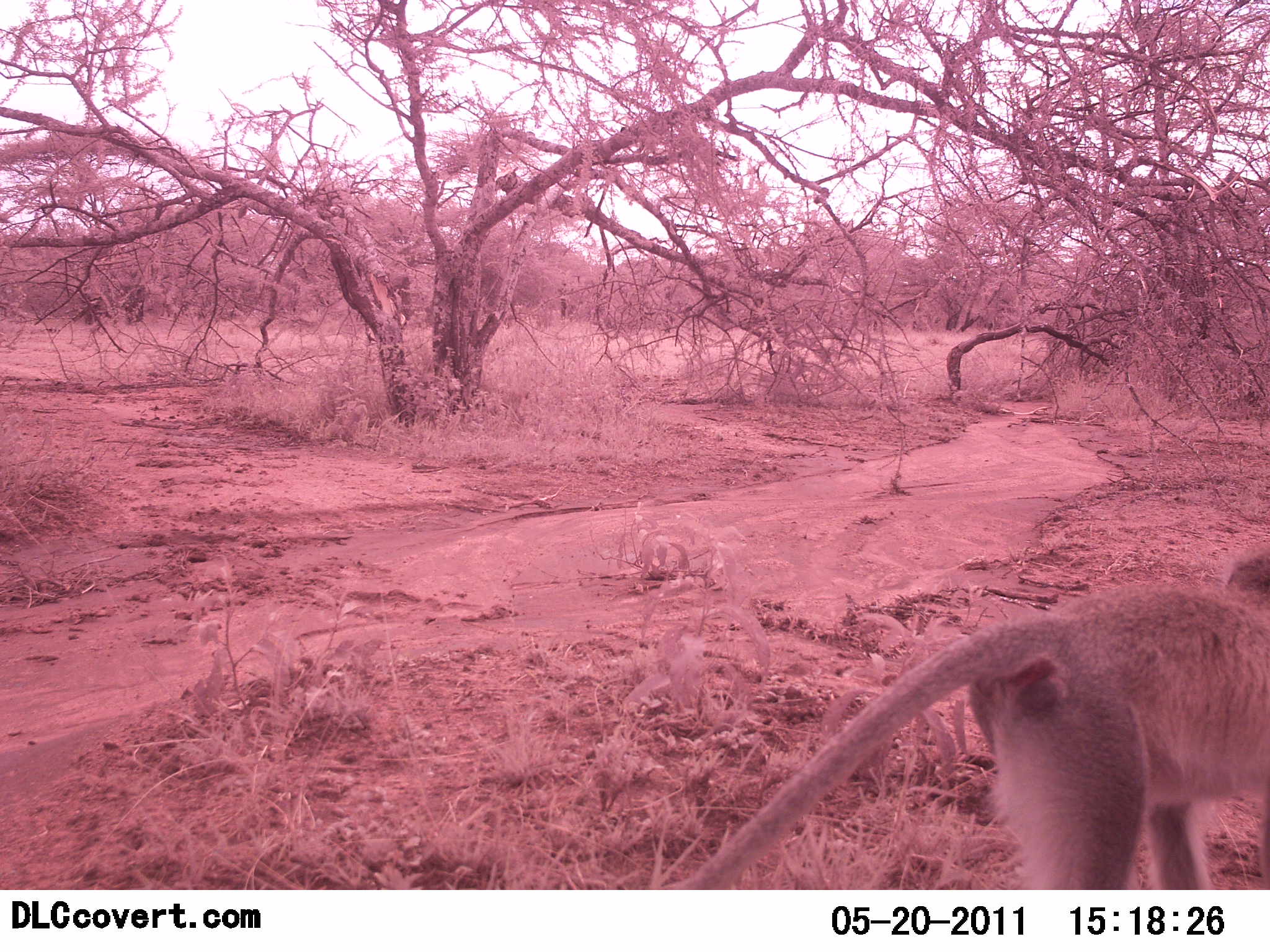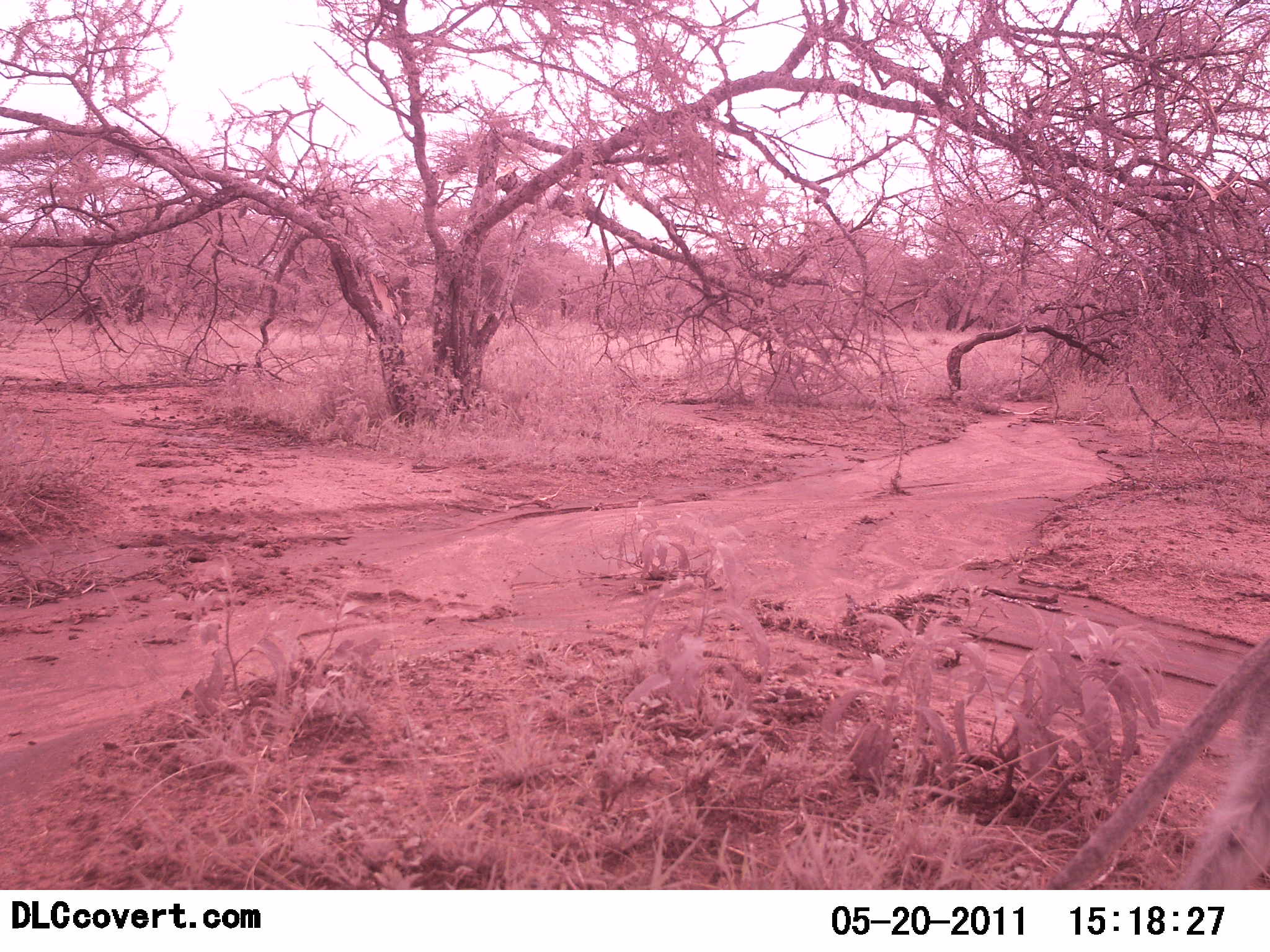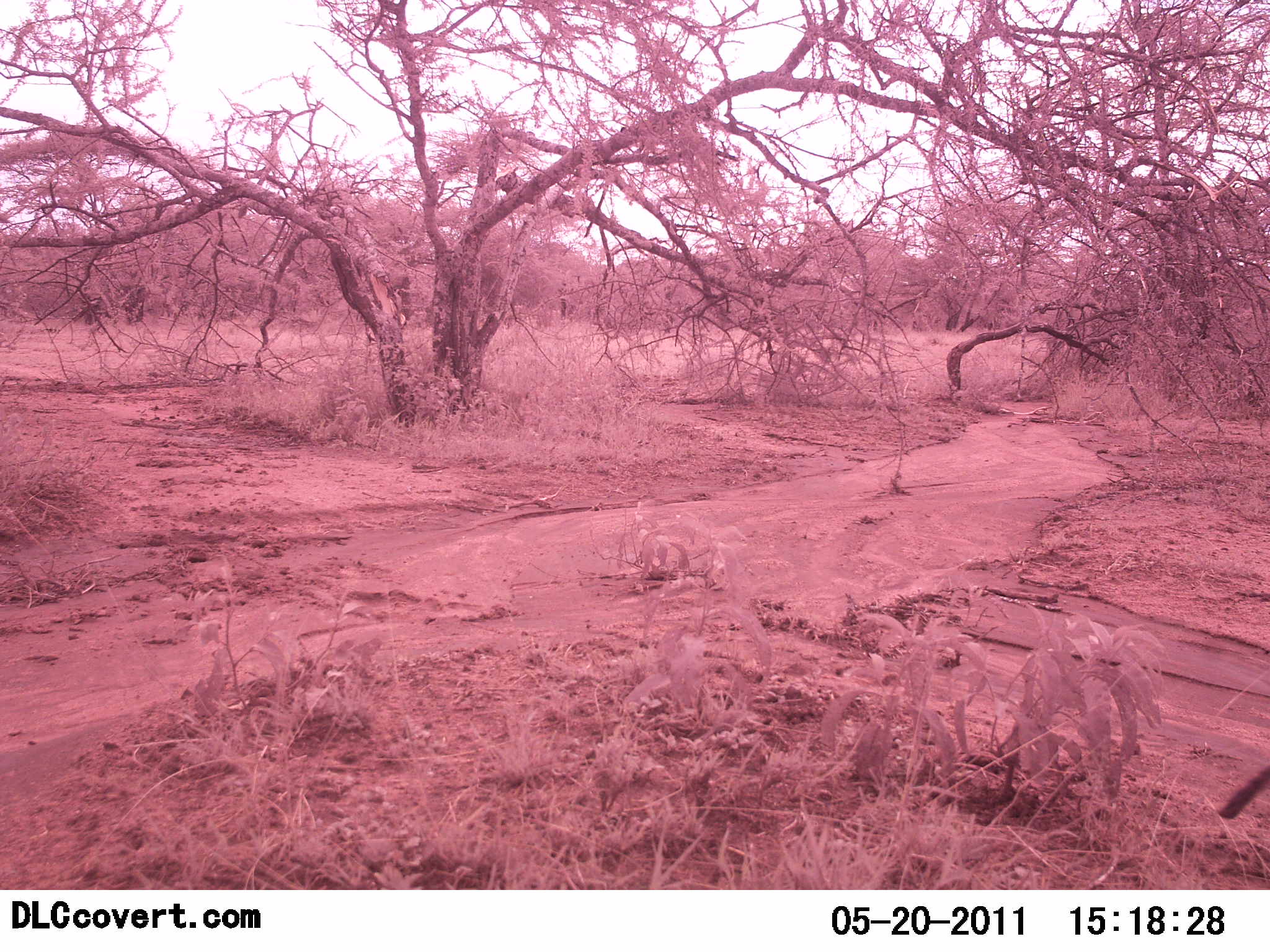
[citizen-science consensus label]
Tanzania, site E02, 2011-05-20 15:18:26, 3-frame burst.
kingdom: Animalia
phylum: Chordata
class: Mammalia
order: Primates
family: Cercopithecidae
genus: Chlorocebus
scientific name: Chlorocebus pygerythrus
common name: vervet monkey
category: monkeyvervet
Monkeyvervet (vervet monkey) (Chlorocebus pygerythrus), count 1. Behavior (volunteer vote fractions): standing 0%, resting 0%, moving 100%, interacting 0%. Young present (vote fraction): 0%. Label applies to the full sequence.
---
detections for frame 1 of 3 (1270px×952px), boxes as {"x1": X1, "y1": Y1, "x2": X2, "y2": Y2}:
animal: {"x1": 657, "y1": 542, "x2": 1270, "y2": 890}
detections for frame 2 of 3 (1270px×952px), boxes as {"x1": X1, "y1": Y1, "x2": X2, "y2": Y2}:
animal: {"x1": 1041, "y1": 630, "x2": 1270, "y2": 889}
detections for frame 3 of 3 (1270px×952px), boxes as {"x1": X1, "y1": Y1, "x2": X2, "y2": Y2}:
animal: {"x1": 1217, "y1": 756, "x2": 1270, "y2": 821}